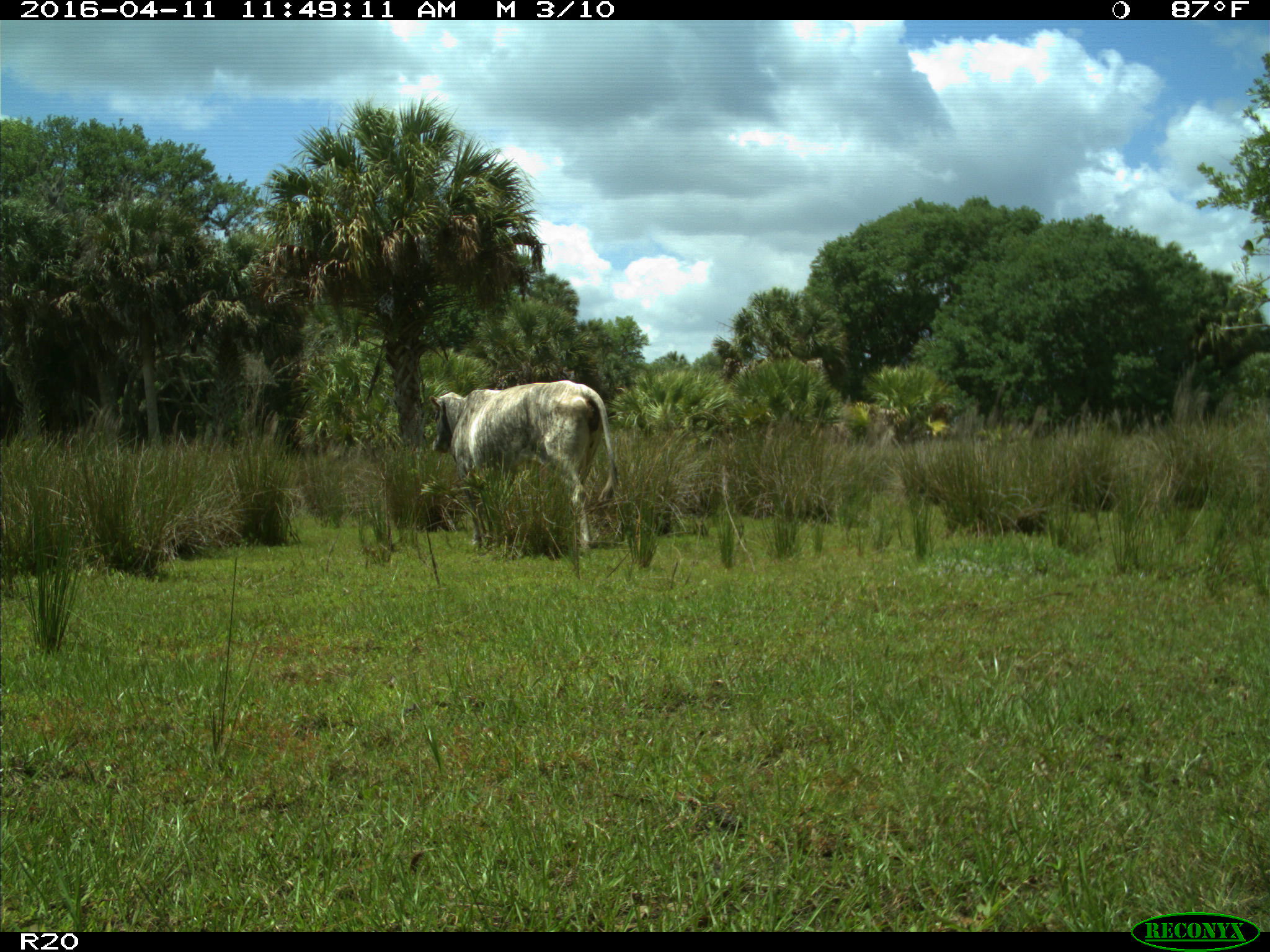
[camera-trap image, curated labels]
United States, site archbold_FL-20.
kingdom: Animalia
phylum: Chordata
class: Mammalia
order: Artiodactyla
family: Bovidae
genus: Bos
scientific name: Bos taurus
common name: domestic cow